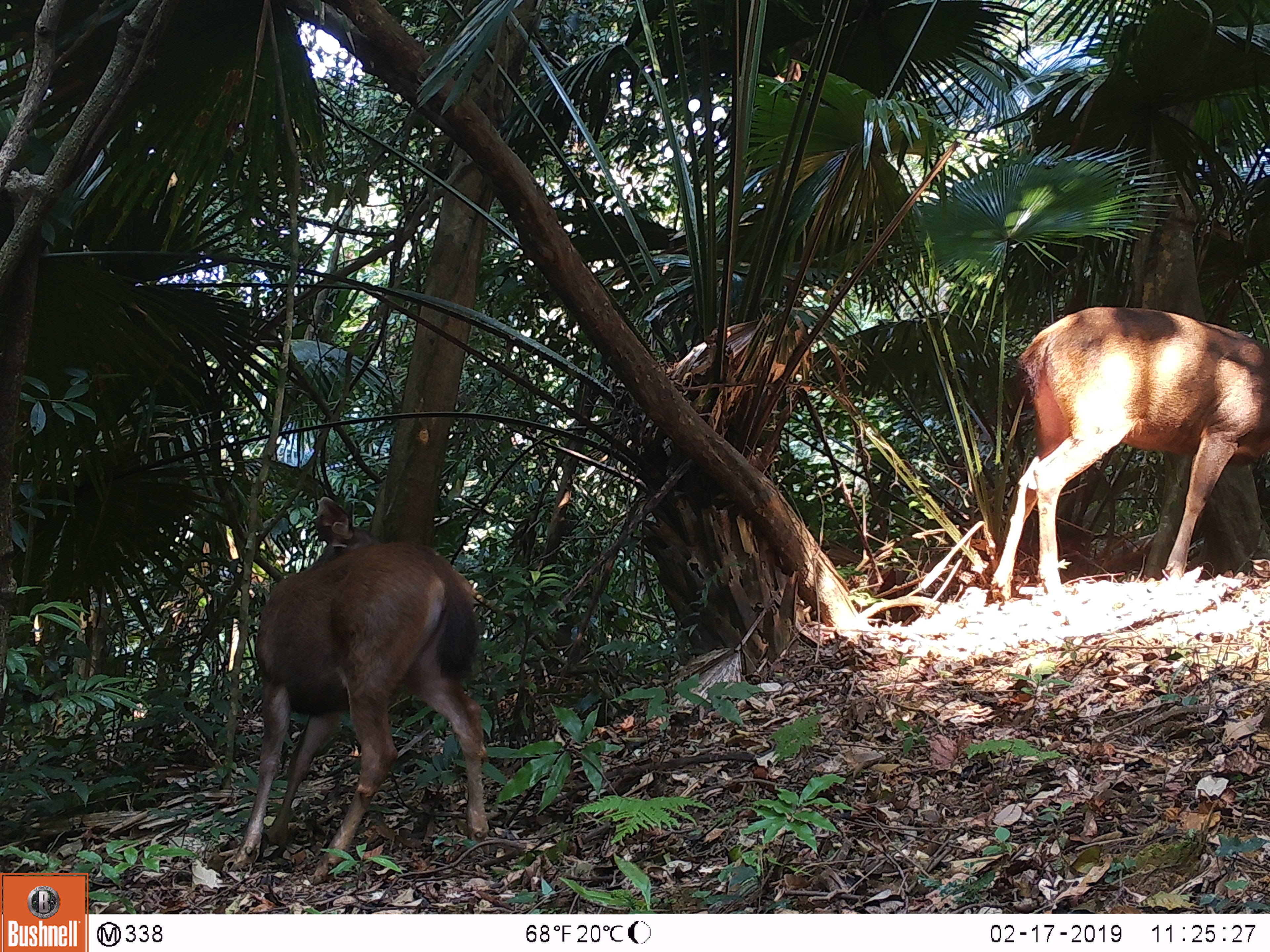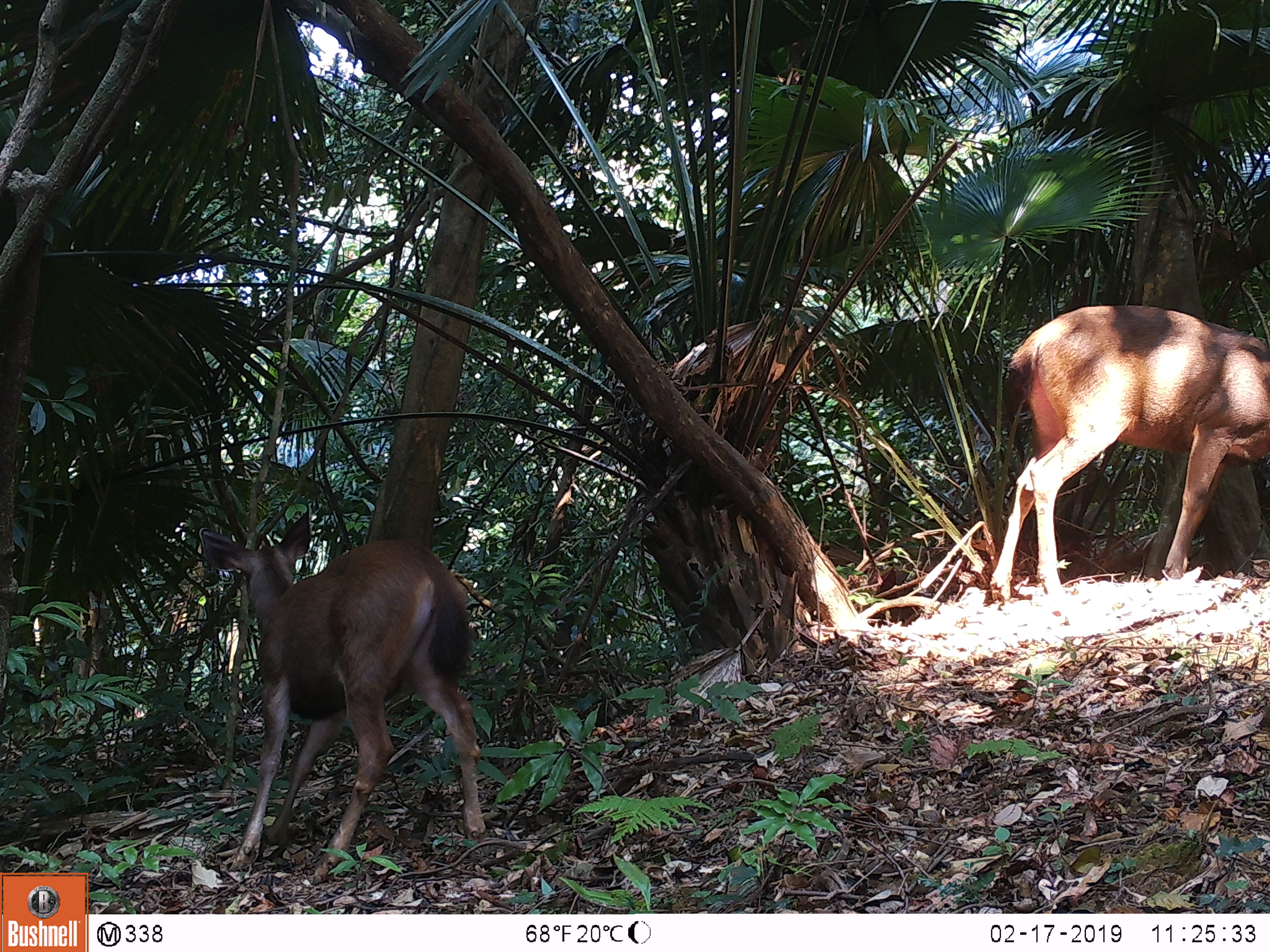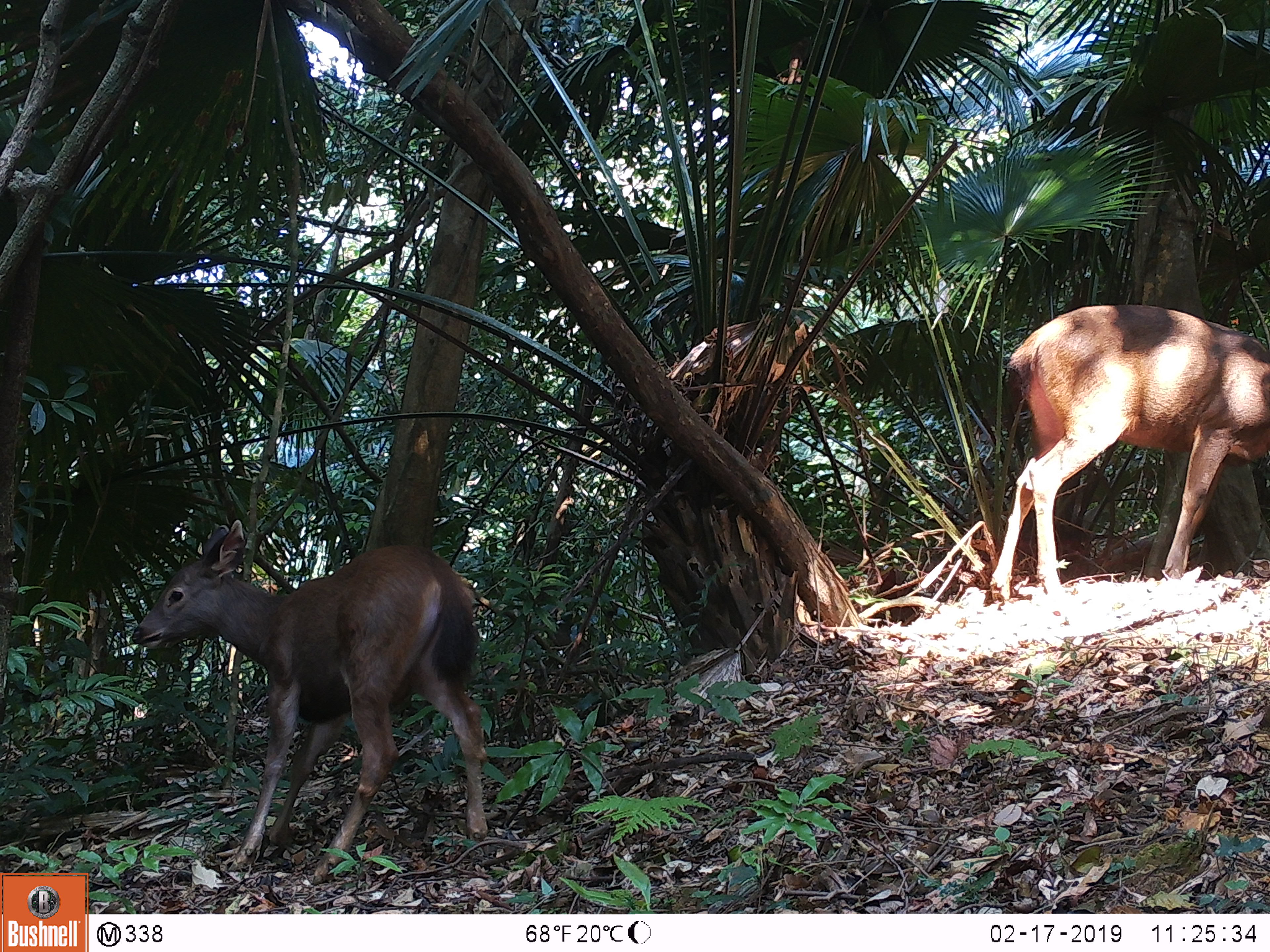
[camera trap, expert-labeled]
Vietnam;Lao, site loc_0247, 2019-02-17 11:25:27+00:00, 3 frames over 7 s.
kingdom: Animalia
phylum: Chordata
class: Mammalia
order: Artiodactyla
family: Cervidae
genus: Rusa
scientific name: Rusa unicolor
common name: sambar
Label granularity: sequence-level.